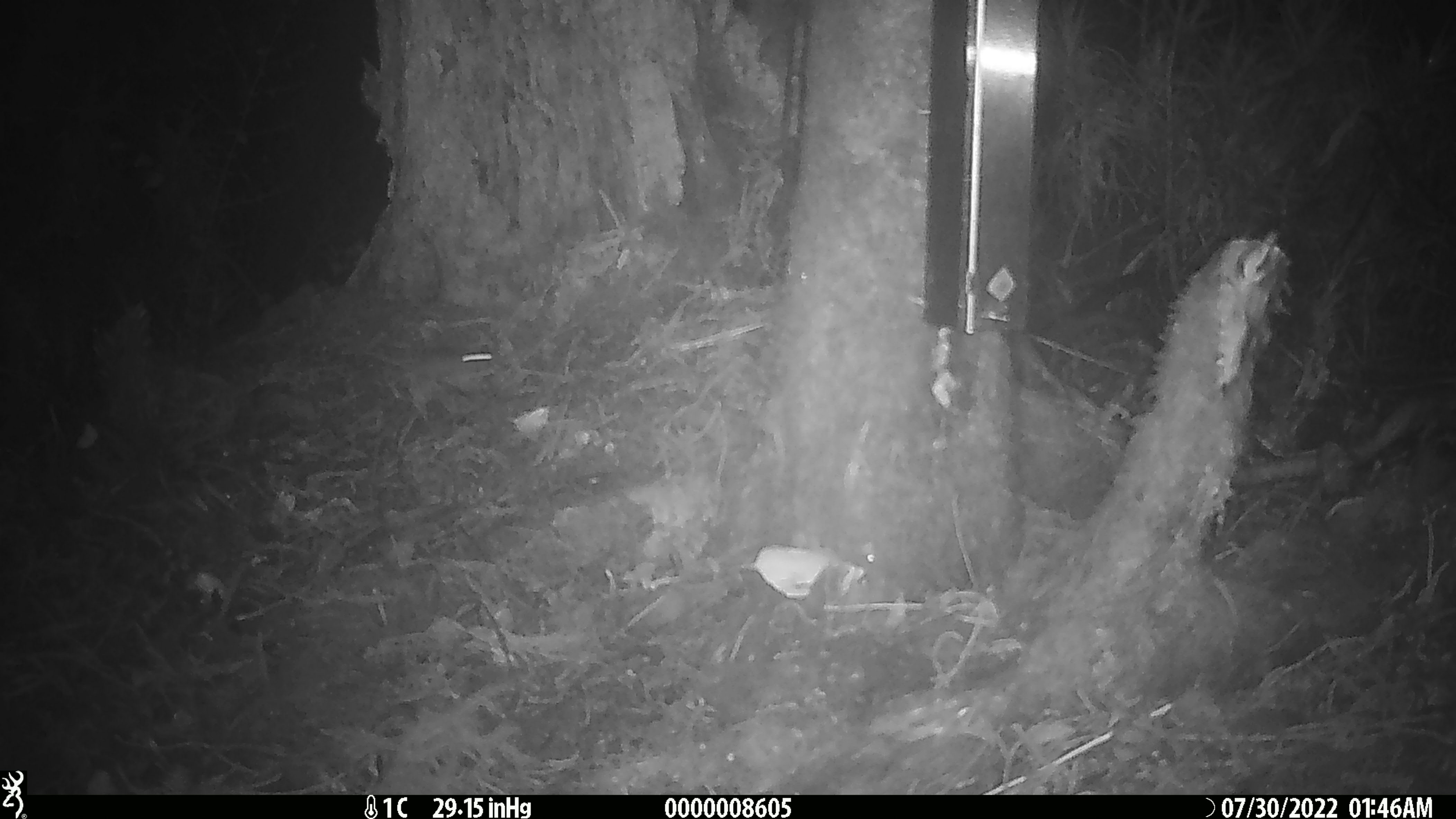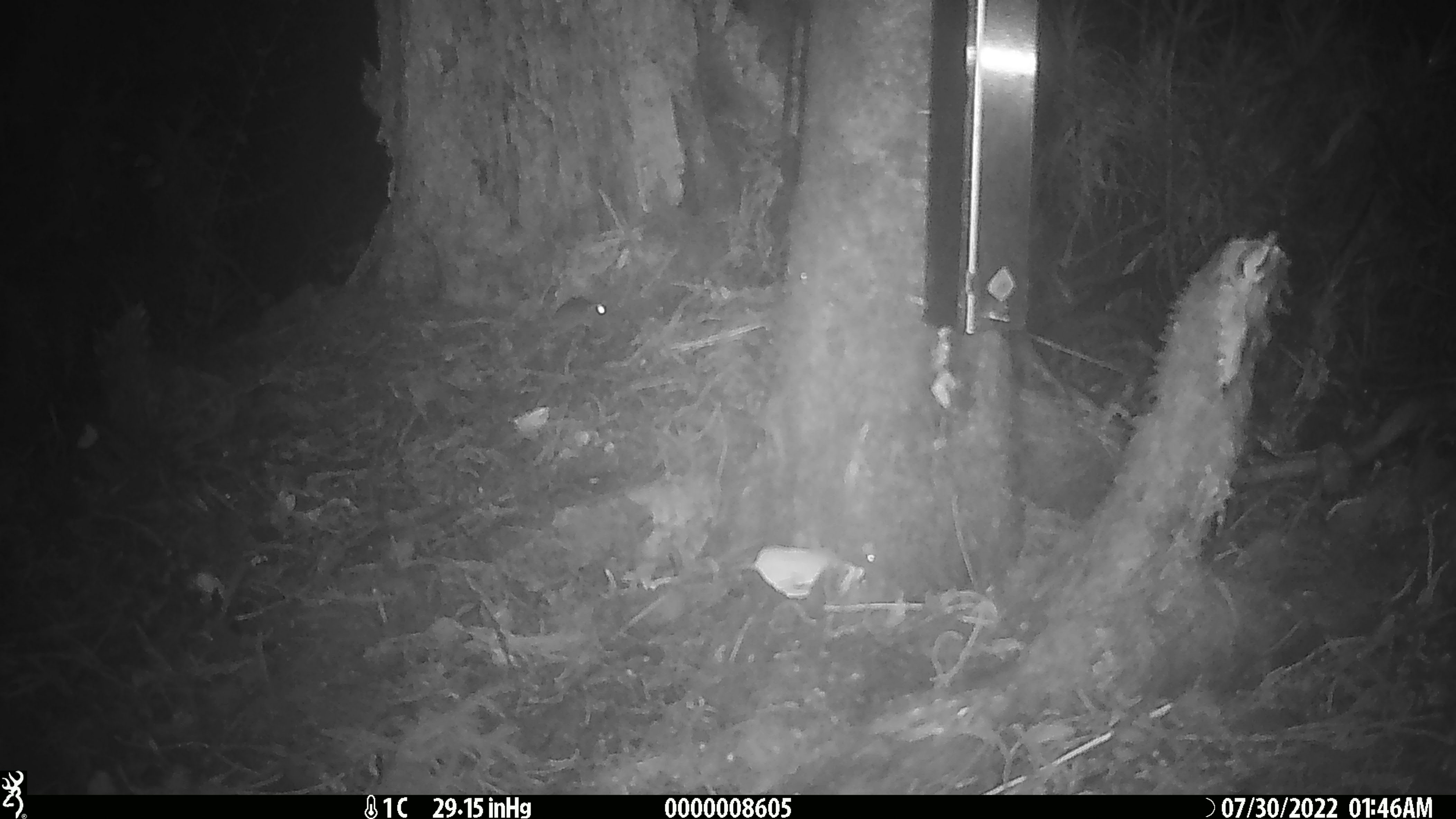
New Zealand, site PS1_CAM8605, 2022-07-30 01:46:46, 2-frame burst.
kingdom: Animalia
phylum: Chordata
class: Mammalia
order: Rodentia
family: Muridae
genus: Mus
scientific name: Mus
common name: mouse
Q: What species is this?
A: Mouse (Mus).